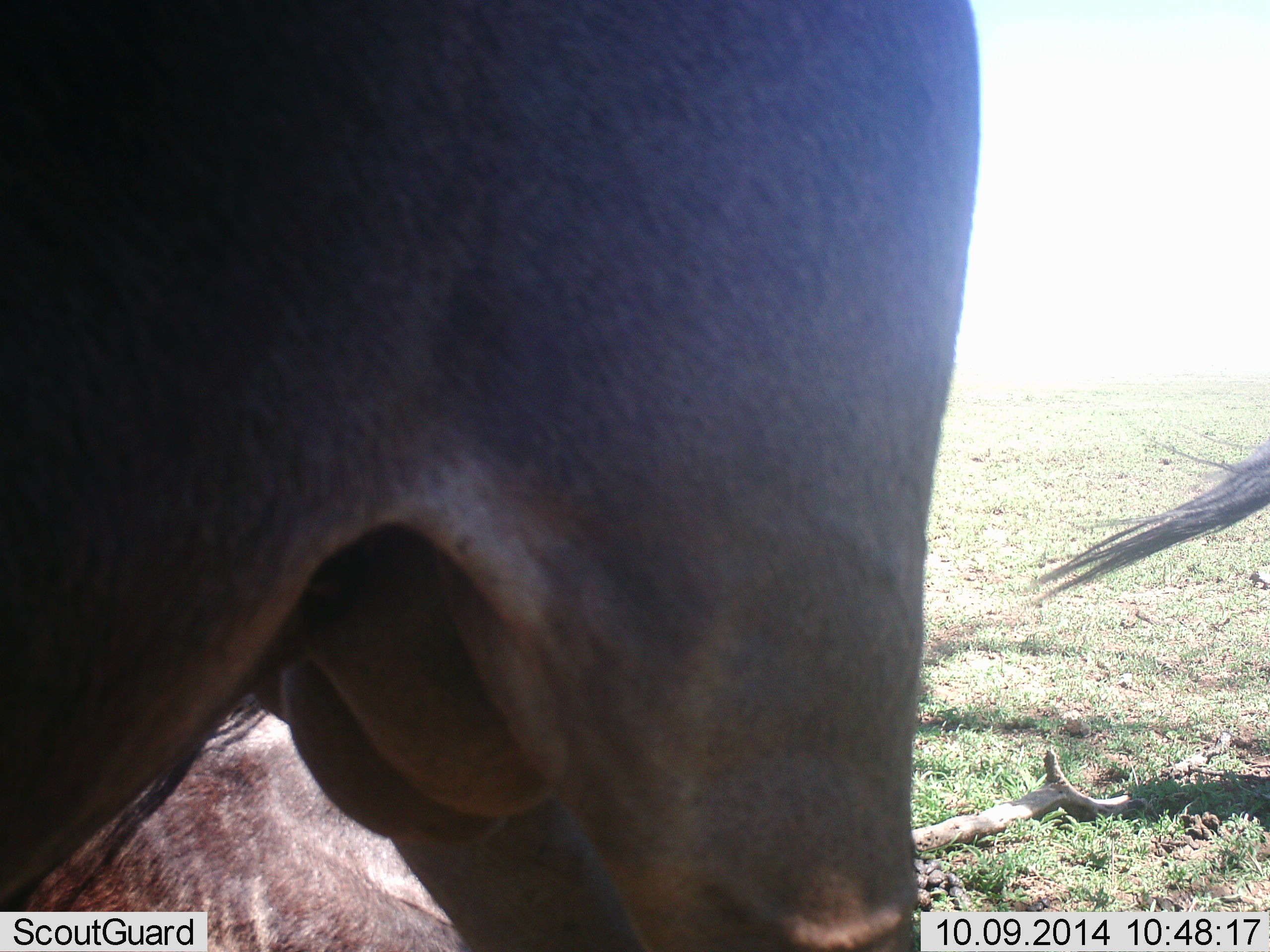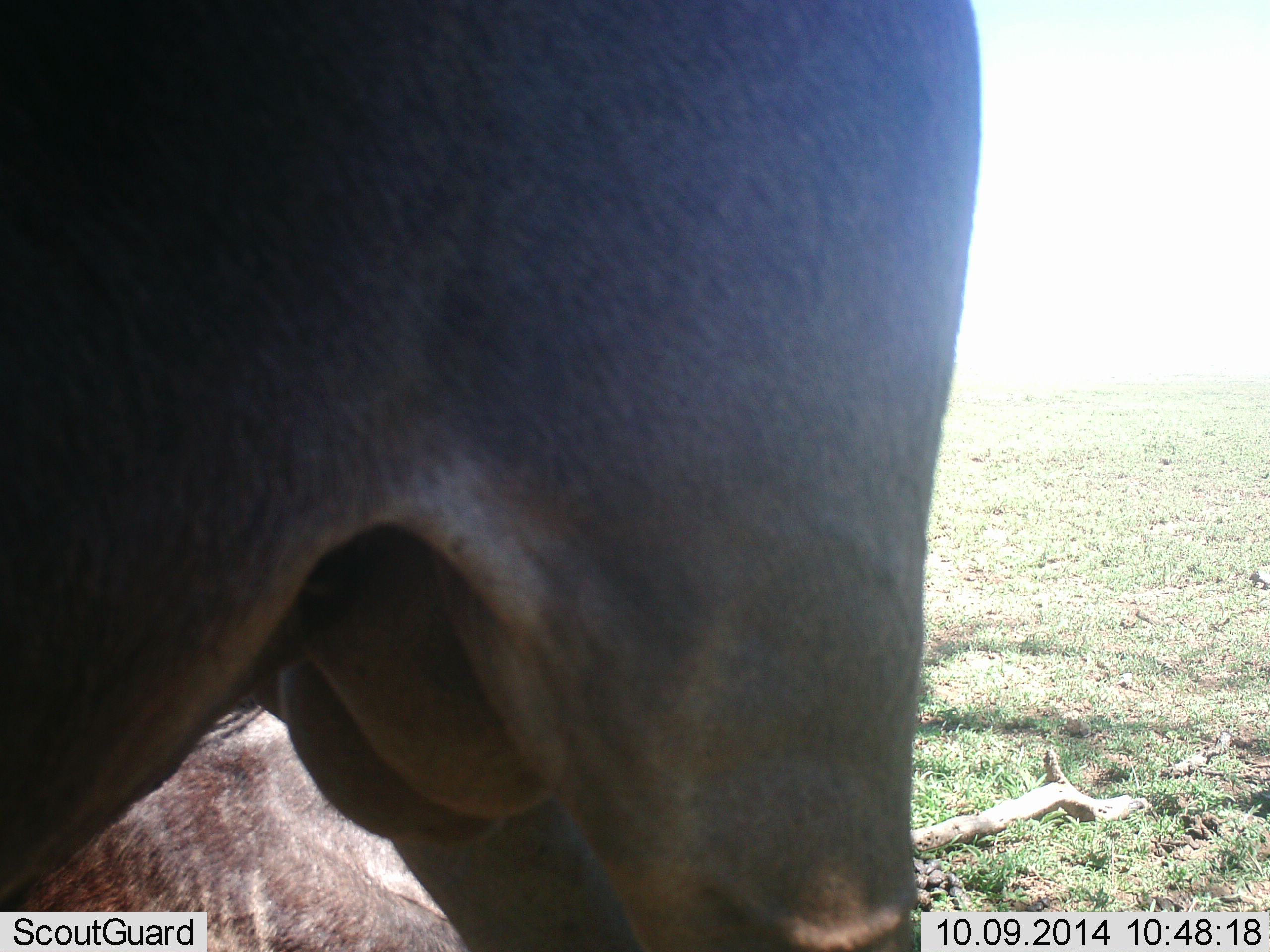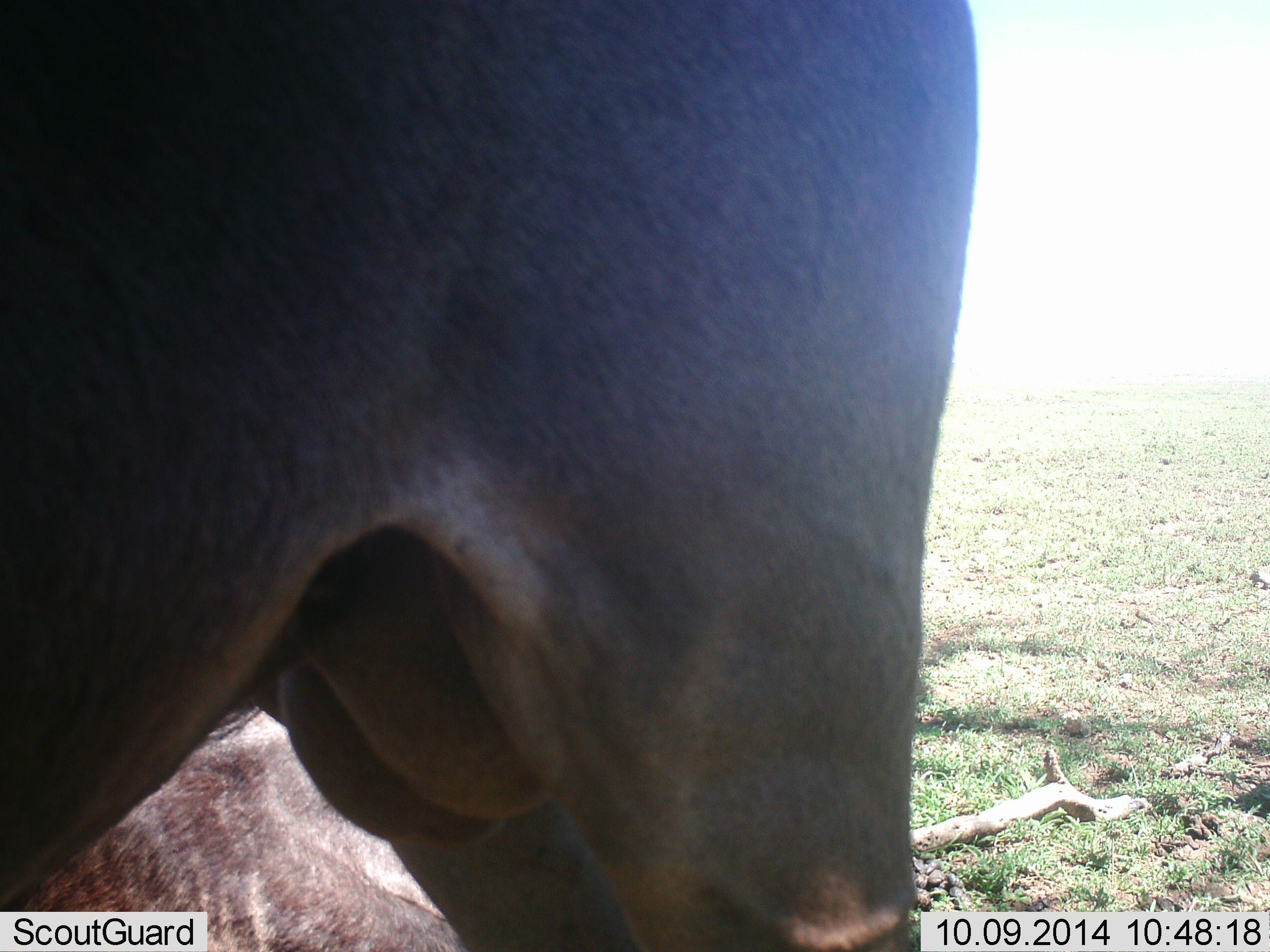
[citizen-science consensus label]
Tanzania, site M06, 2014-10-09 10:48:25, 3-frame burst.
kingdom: Animalia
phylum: Chordata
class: Mammalia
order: Artiodactyla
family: Bovidae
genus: Connochaetes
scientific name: Connochaetes taurinus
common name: blue wildebeest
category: wildebeest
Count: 2.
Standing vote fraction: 100%.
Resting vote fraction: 40%.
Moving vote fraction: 10%.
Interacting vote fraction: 0%.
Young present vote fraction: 0%.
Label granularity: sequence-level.